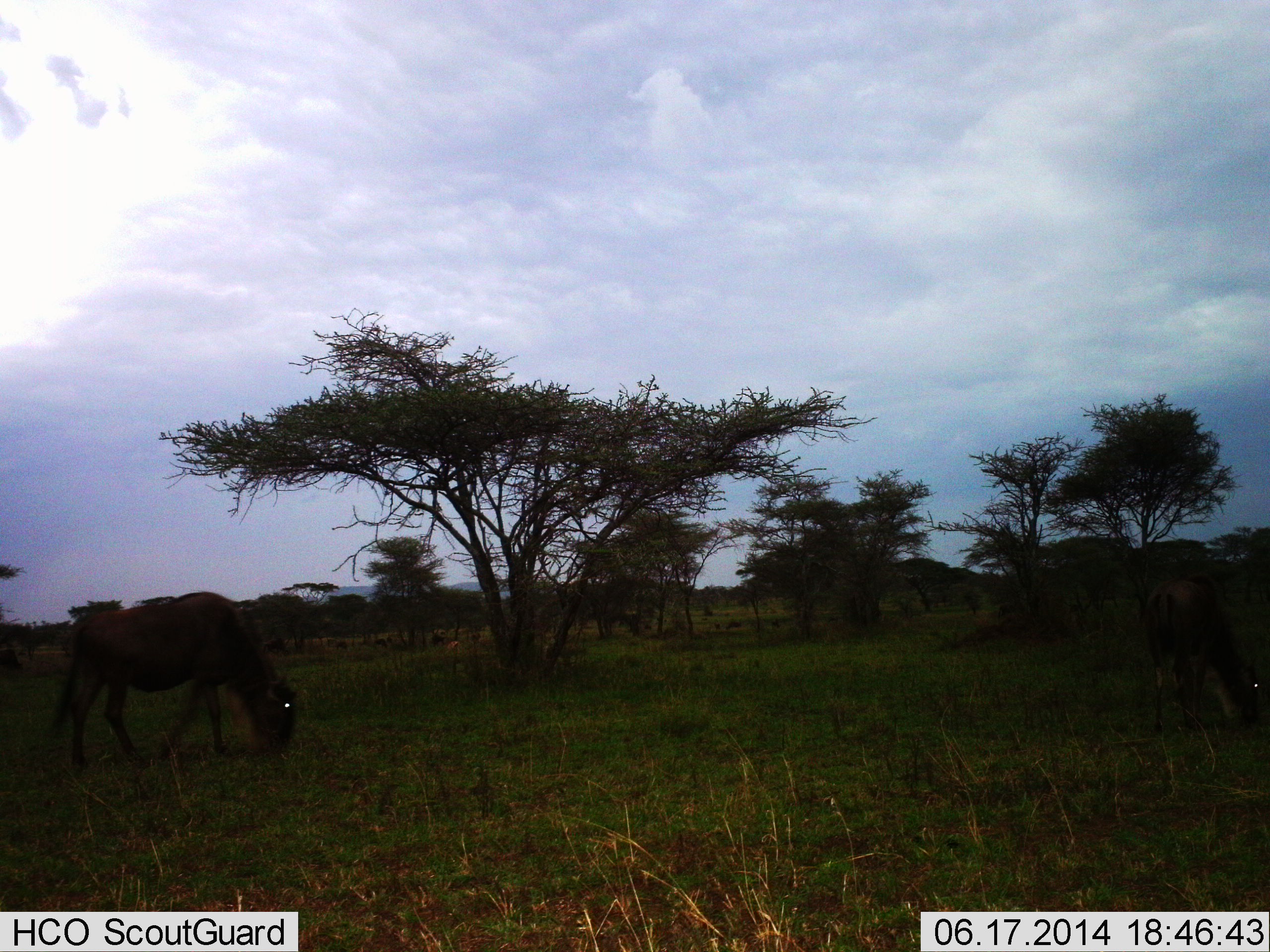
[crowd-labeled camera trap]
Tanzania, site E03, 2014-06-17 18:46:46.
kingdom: Animalia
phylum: Chordata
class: Mammalia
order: Artiodactyla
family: Bovidae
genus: Connochaetes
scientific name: Connochaetes taurinus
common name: blue wildebeest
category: wildebeest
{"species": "wildebeest (blue wildebeest) (Connochaetes taurinus)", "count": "2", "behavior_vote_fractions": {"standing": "40%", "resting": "0%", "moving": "10%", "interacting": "0%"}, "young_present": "0%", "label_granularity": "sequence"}